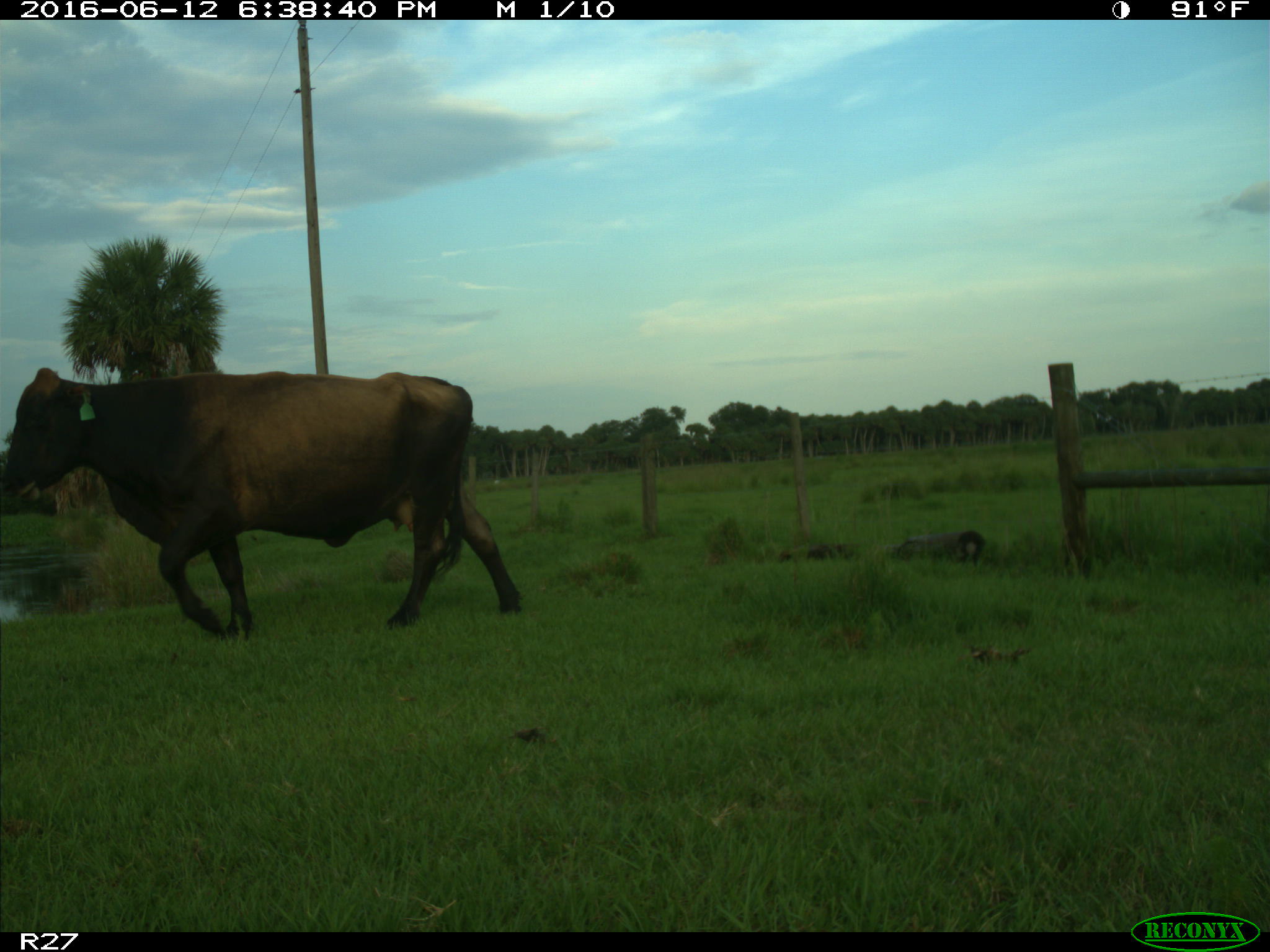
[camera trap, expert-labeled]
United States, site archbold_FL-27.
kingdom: Animalia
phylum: Chordata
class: Mammalia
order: Artiodactyla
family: Bovidae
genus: Bos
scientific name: Bos taurus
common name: domestic cow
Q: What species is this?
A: Bos taurus (domestic cow).